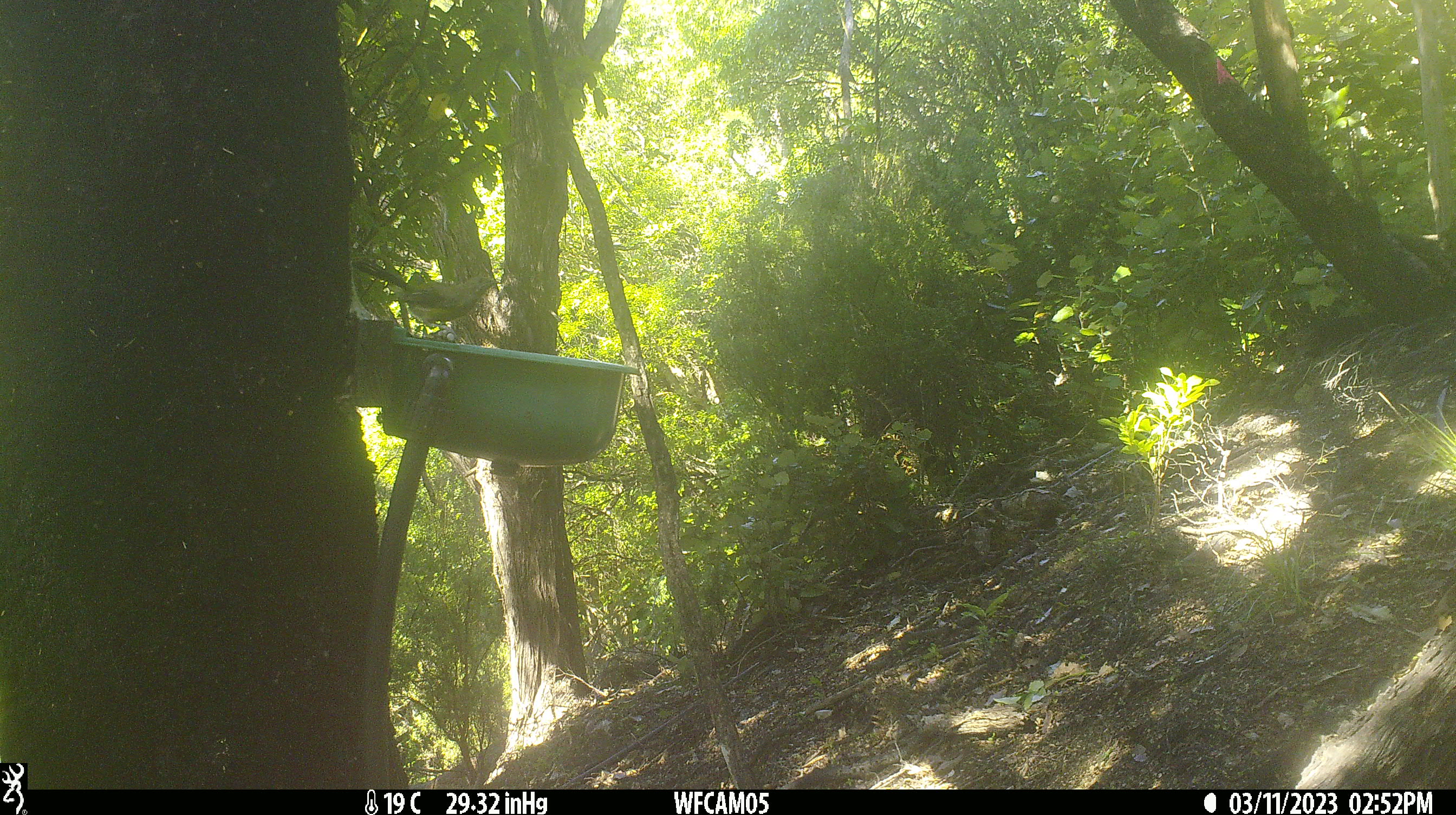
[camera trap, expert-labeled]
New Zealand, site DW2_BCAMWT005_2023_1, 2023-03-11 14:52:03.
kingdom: Animalia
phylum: Chordata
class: Aves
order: Passeriformes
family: Meliphagidae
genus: Anthornis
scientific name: Anthornis melanura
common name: new zealand bellbird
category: bellbird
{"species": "bellbird (new zealand bellbird) (Anthornis melanura)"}